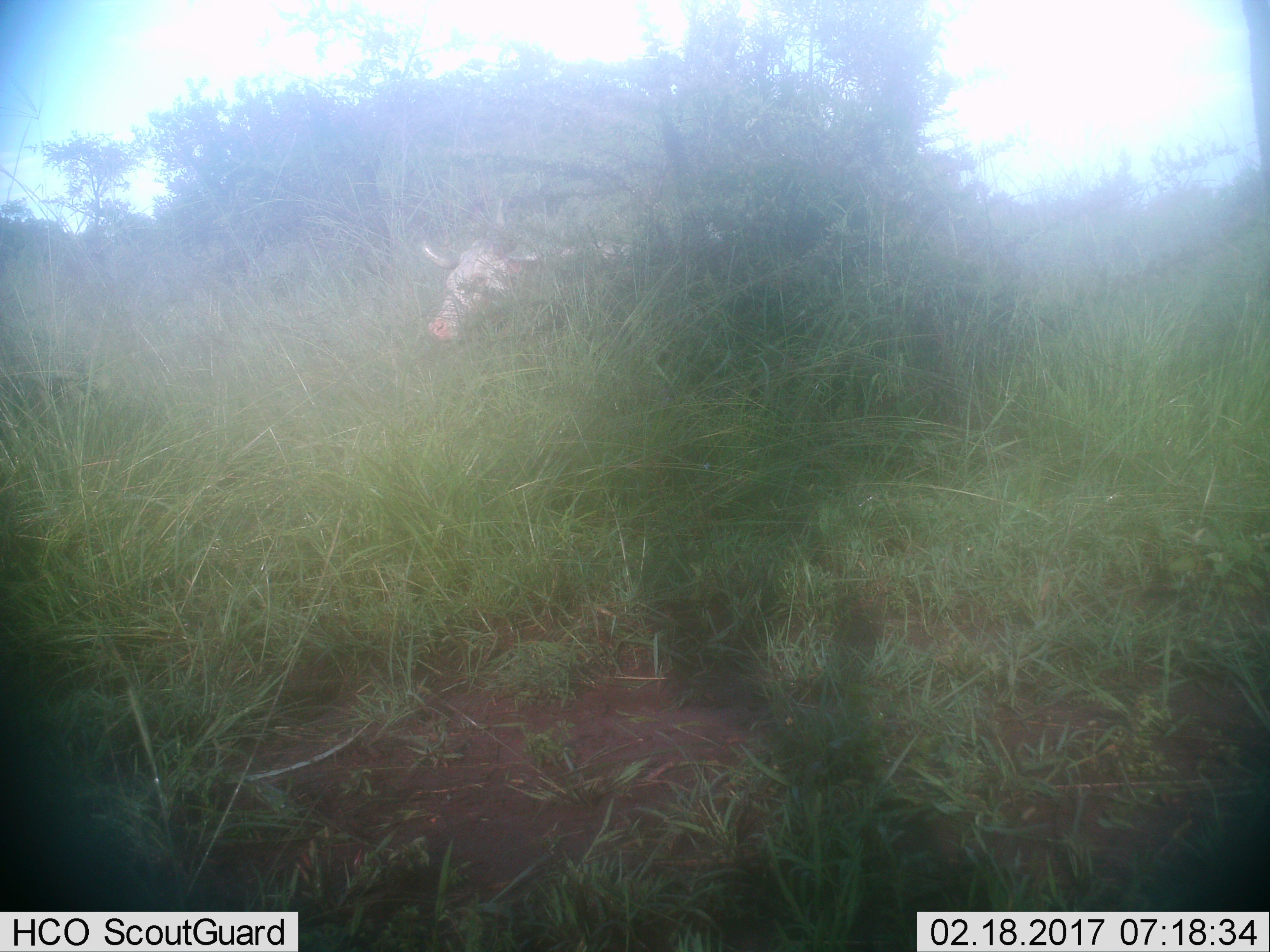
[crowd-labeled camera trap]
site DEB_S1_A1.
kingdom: Animalia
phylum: Chordata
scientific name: Vertebrata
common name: domestic animal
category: domesticanimal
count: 1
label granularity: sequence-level